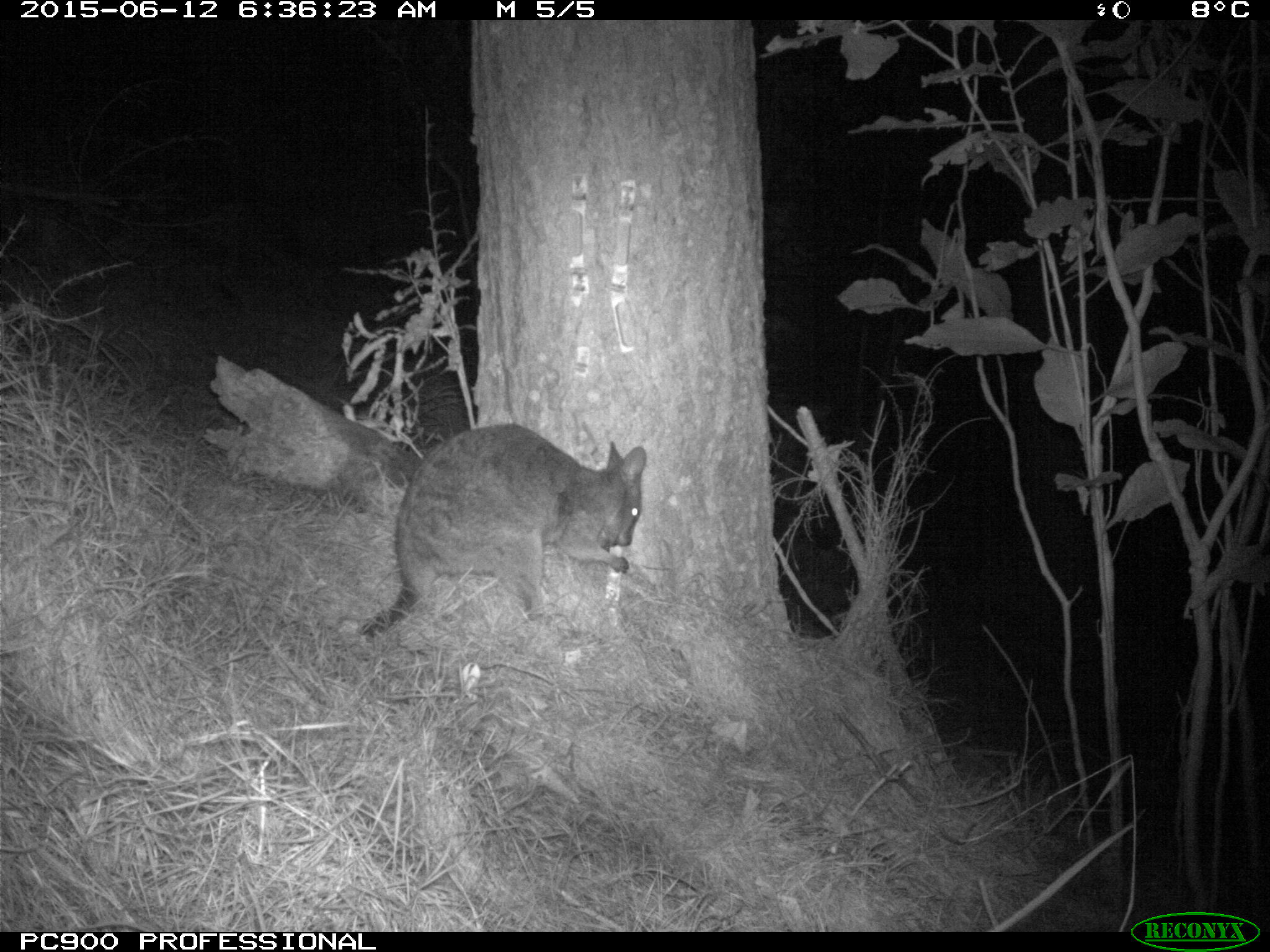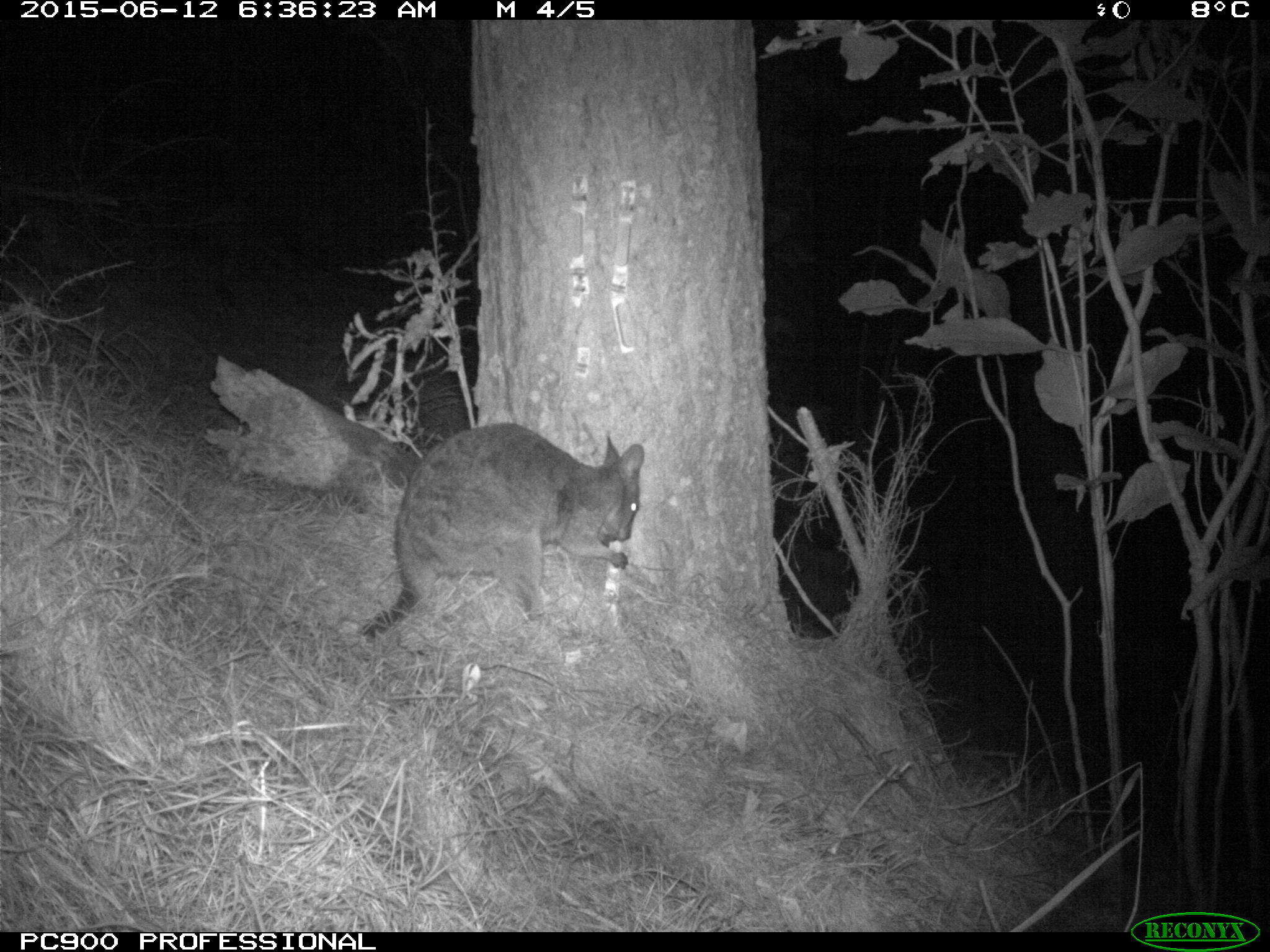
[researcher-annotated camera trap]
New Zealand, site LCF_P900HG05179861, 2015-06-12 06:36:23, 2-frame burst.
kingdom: Animalia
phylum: Chordata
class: Mammalia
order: Diprotodontia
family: Macropodidae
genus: Notamacropus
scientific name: Notamacropus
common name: wallaby